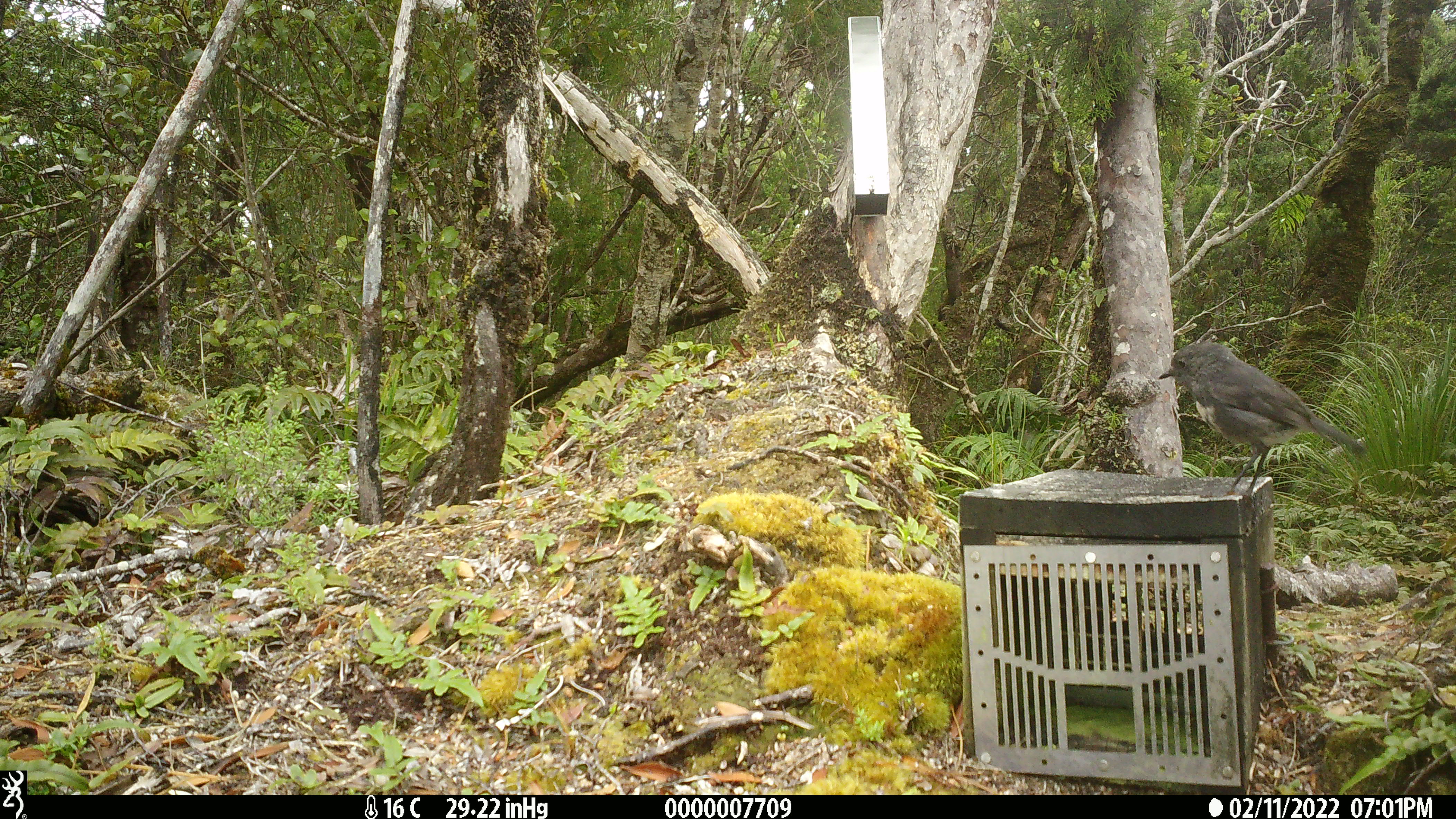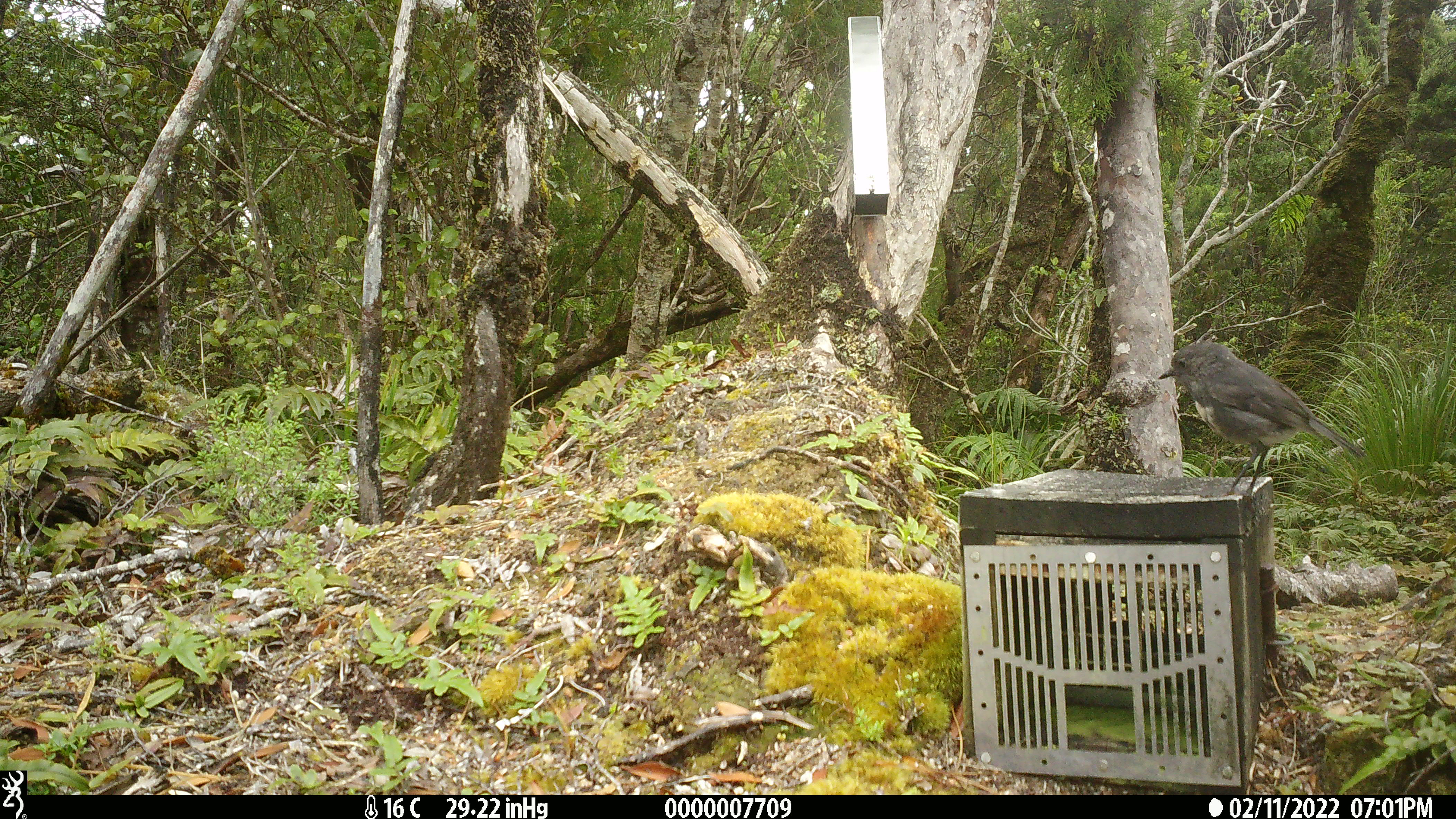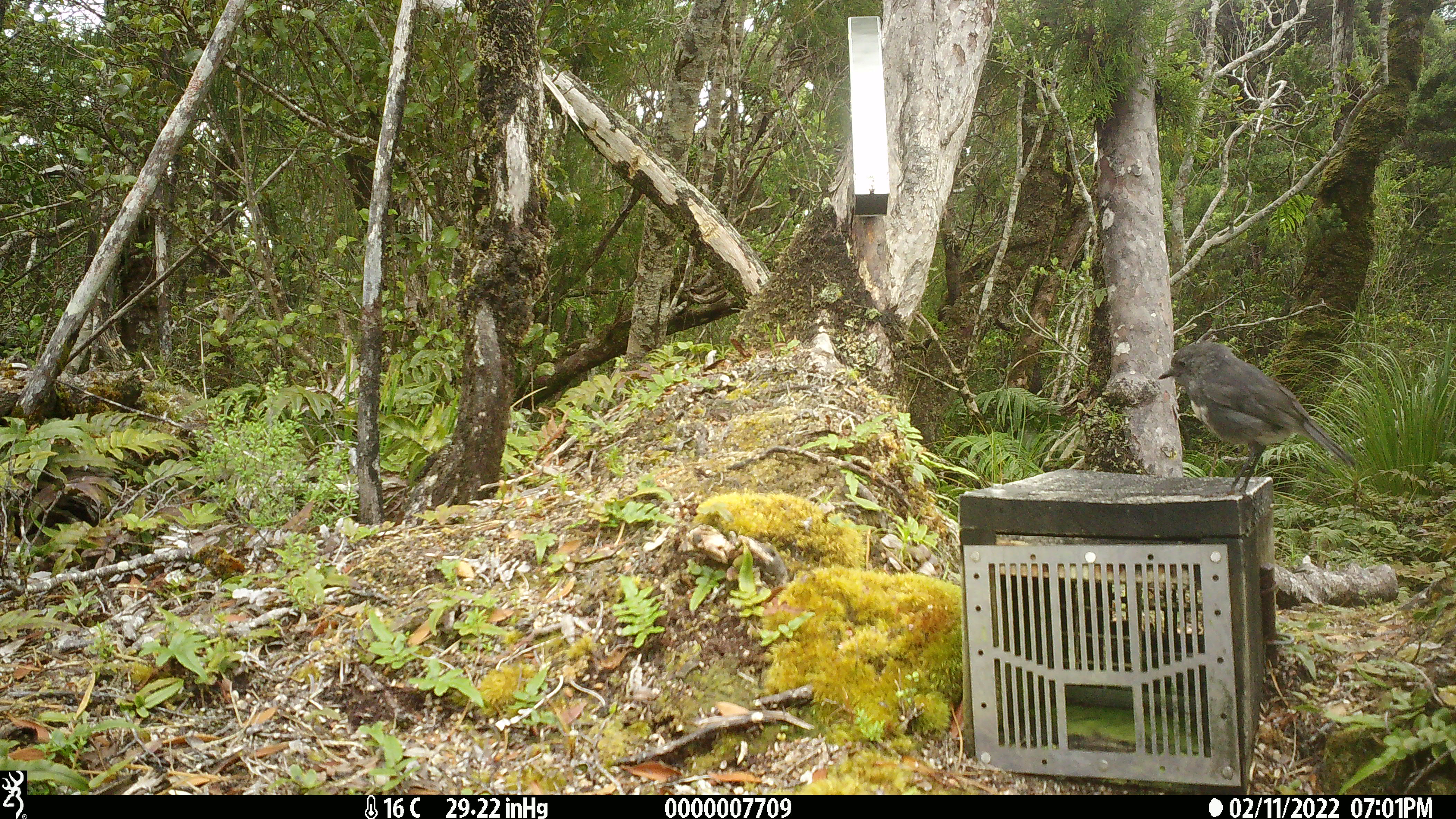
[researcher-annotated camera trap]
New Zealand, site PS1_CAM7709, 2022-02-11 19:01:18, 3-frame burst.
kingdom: Animalia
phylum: Chordata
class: Aves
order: Passeriformes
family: Petroicidae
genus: Petroica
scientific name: Petroica australis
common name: new zealand robin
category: robin